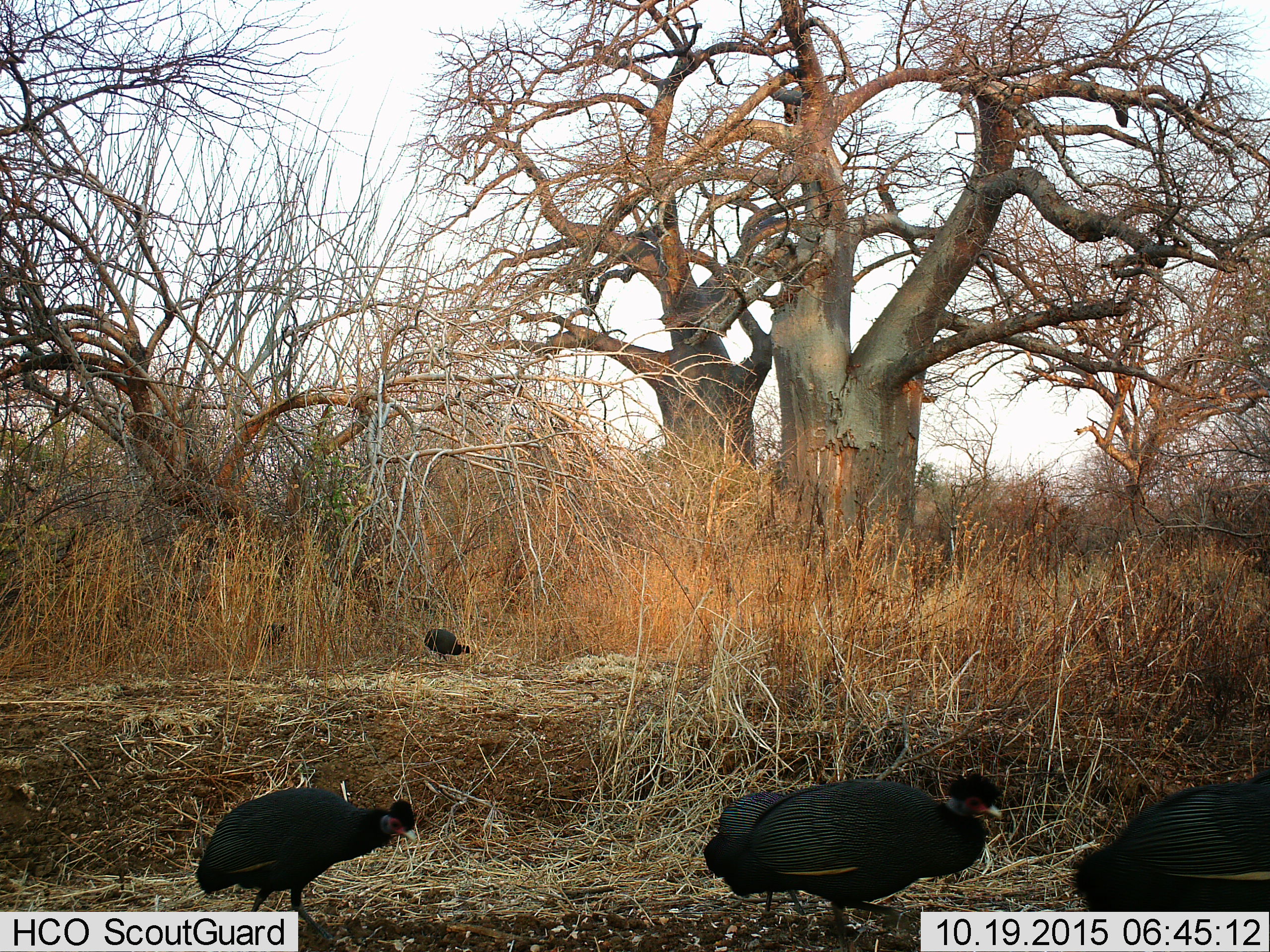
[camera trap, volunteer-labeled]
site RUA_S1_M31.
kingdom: Animalia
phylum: Chordata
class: Aves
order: Galliformes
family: Numididae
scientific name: Numididae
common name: guineafowl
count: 4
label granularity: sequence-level